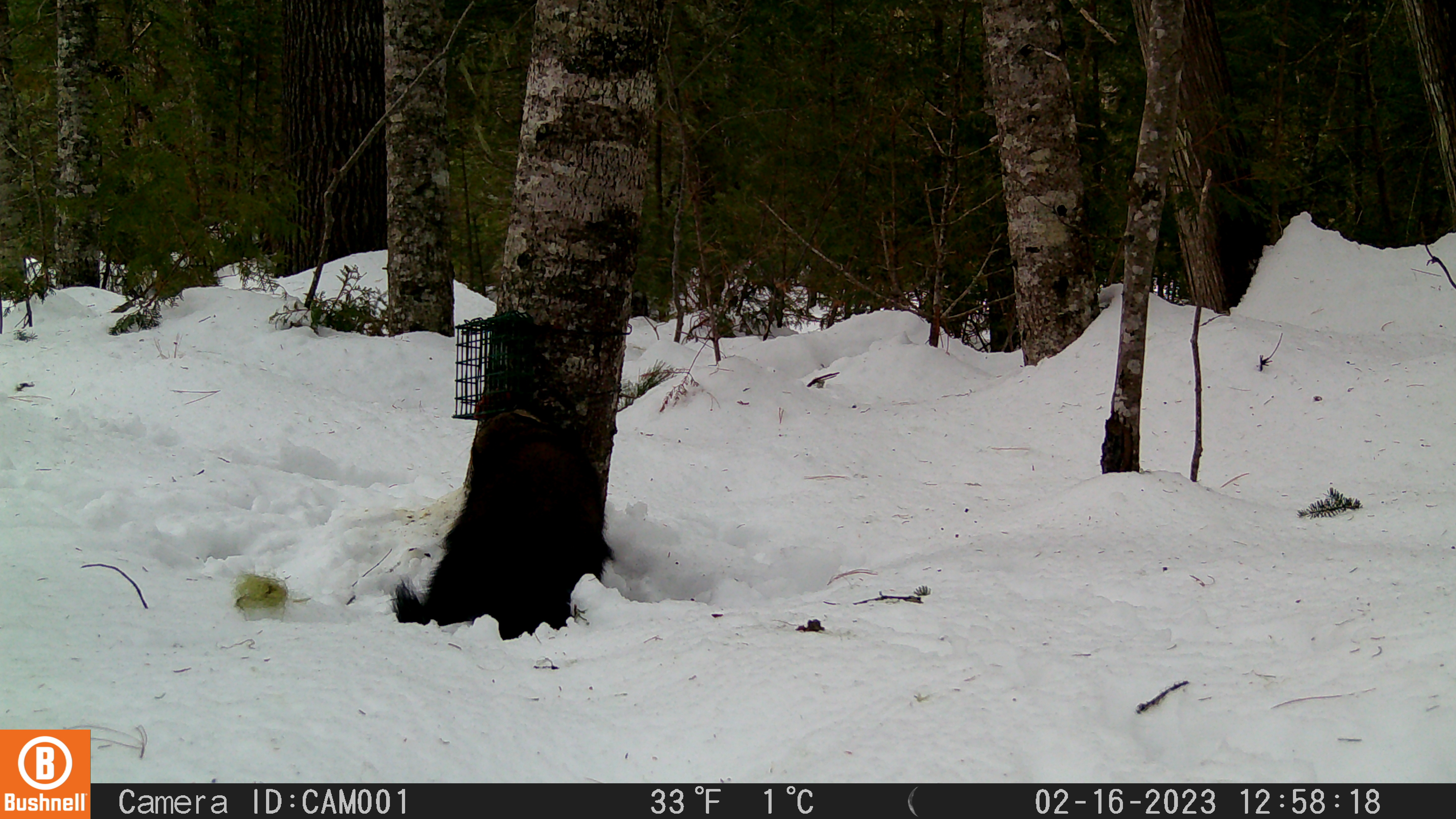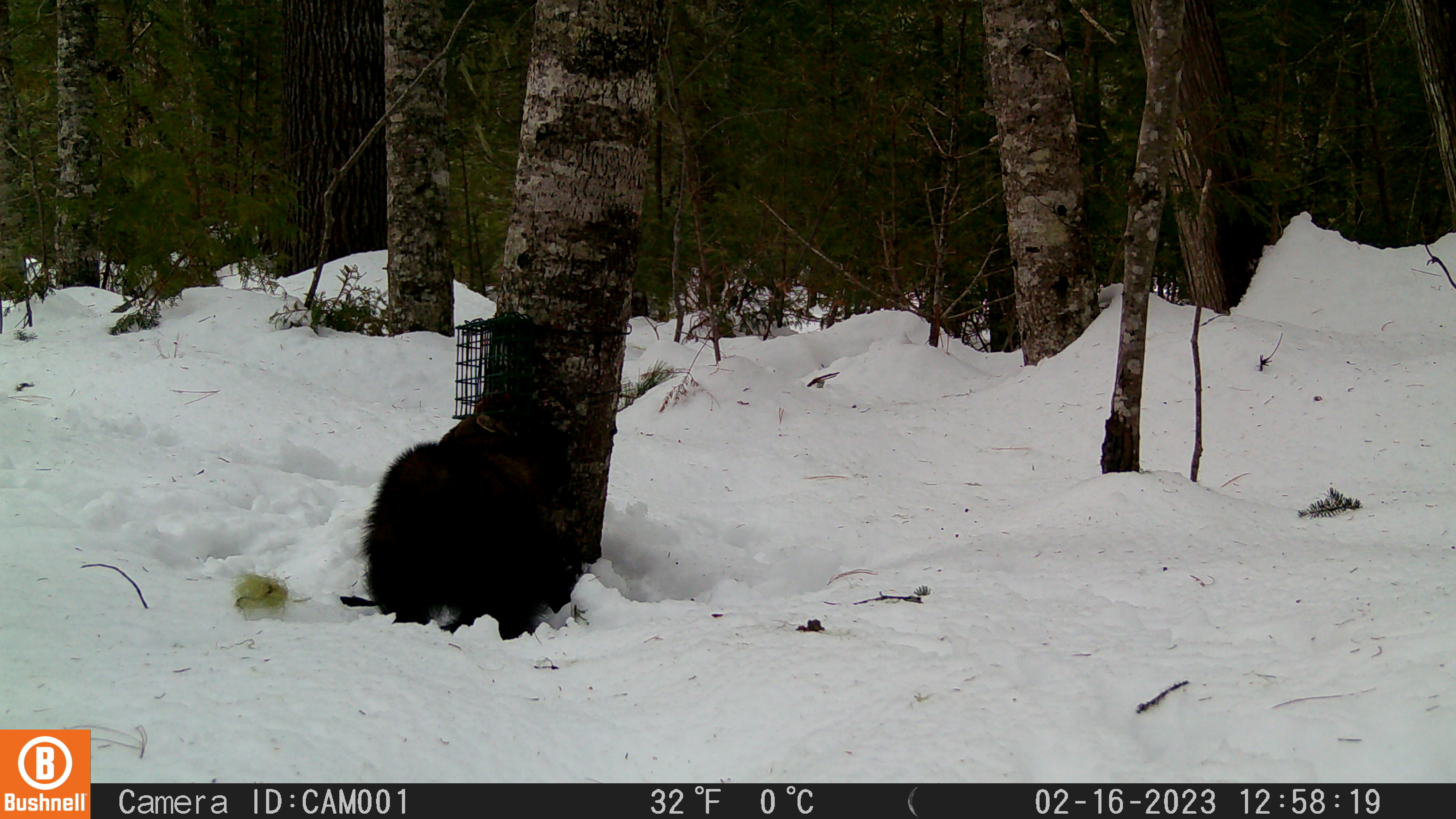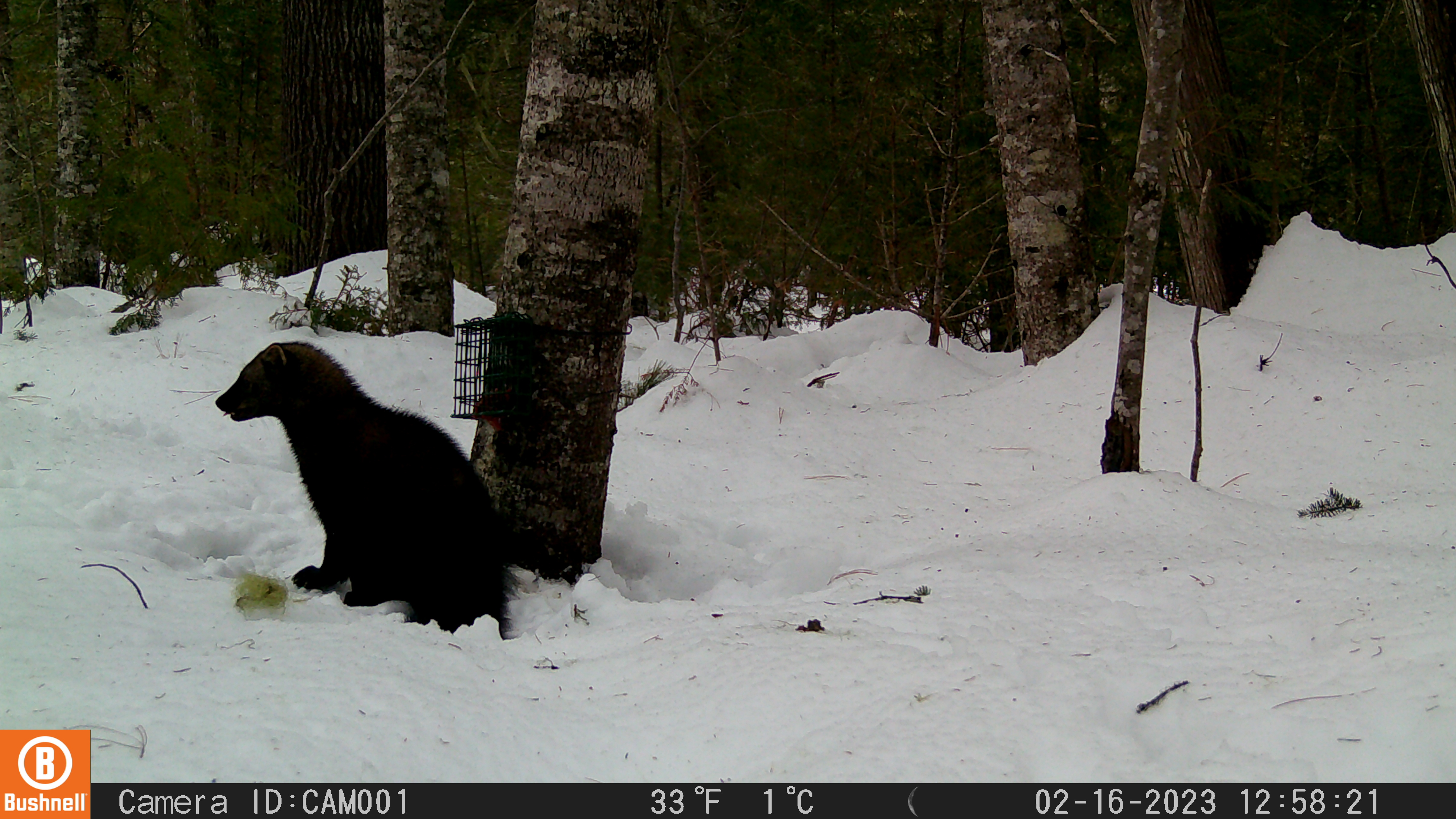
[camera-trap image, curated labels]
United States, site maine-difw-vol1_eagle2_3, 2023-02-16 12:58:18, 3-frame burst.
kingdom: Animalia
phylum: Chordata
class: Mammalia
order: Carnivora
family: Mustelidae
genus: Pekania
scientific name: Pekania pennanti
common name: fisher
Fisher (Pekania pennanti).